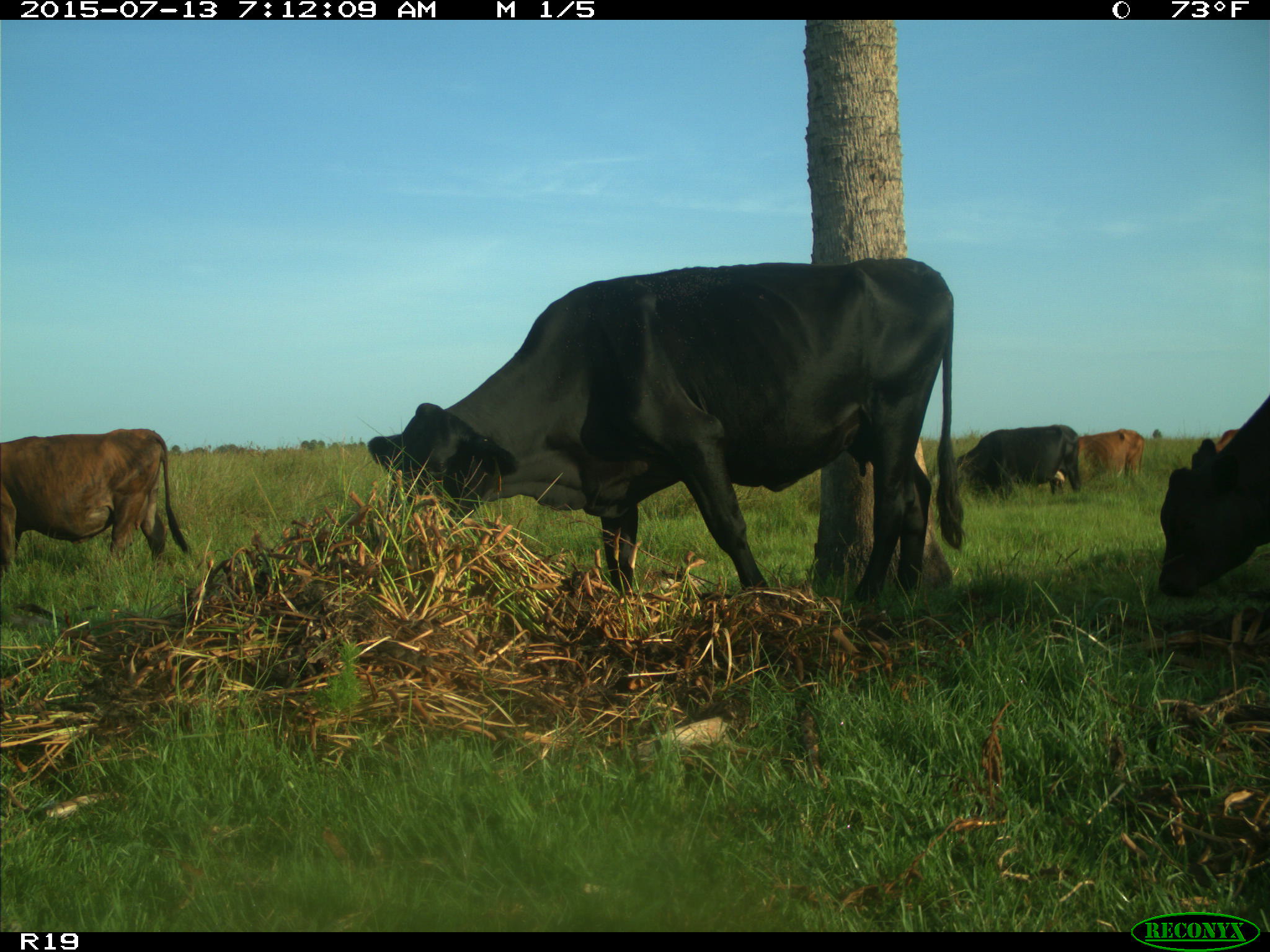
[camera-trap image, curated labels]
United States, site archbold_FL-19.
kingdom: Animalia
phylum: Chordata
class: Mammalia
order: Artiodactyla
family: Bovidae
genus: Bos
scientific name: Bos taurus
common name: domestic cow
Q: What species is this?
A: Bos taurus (domestic cow).